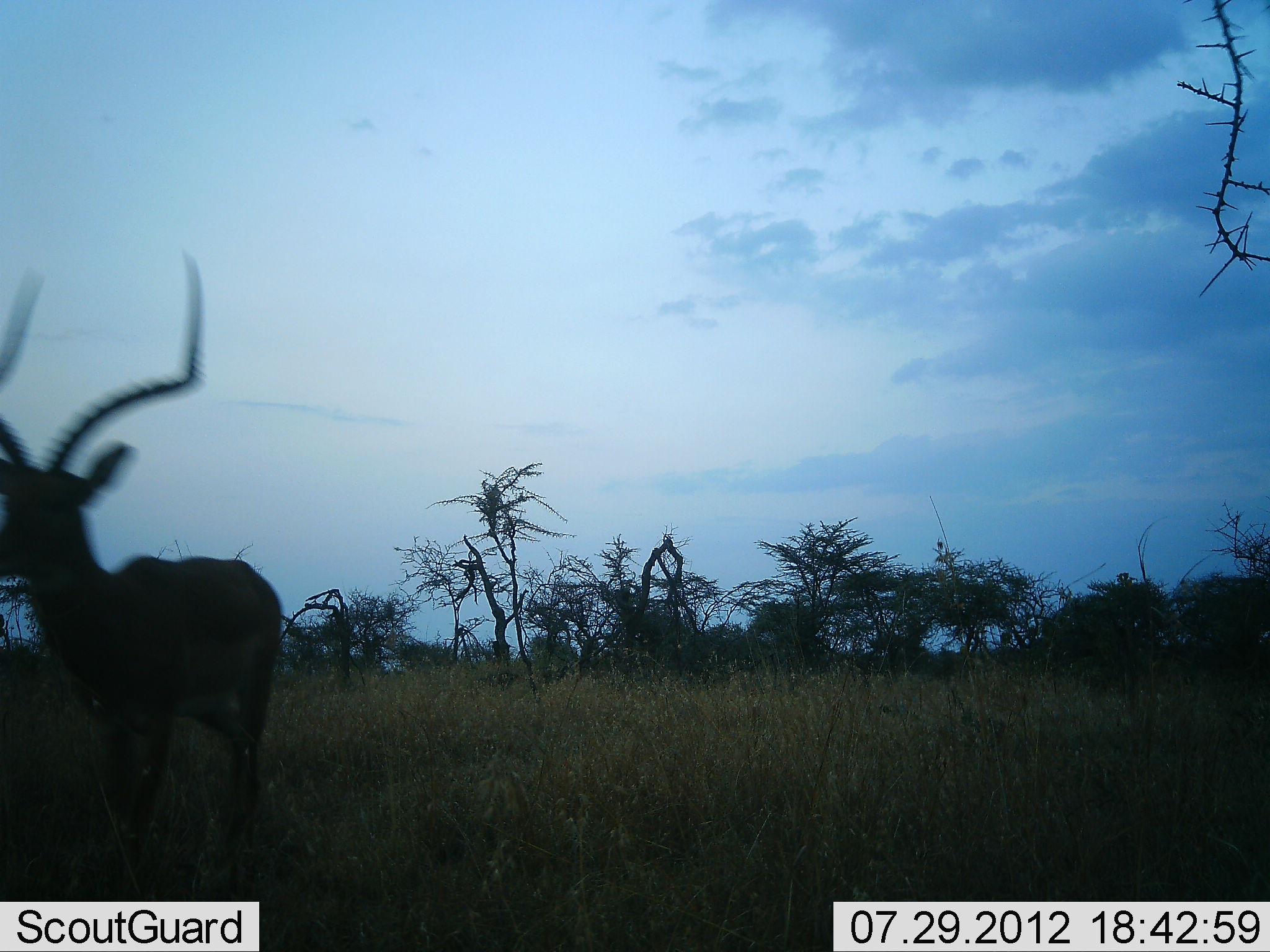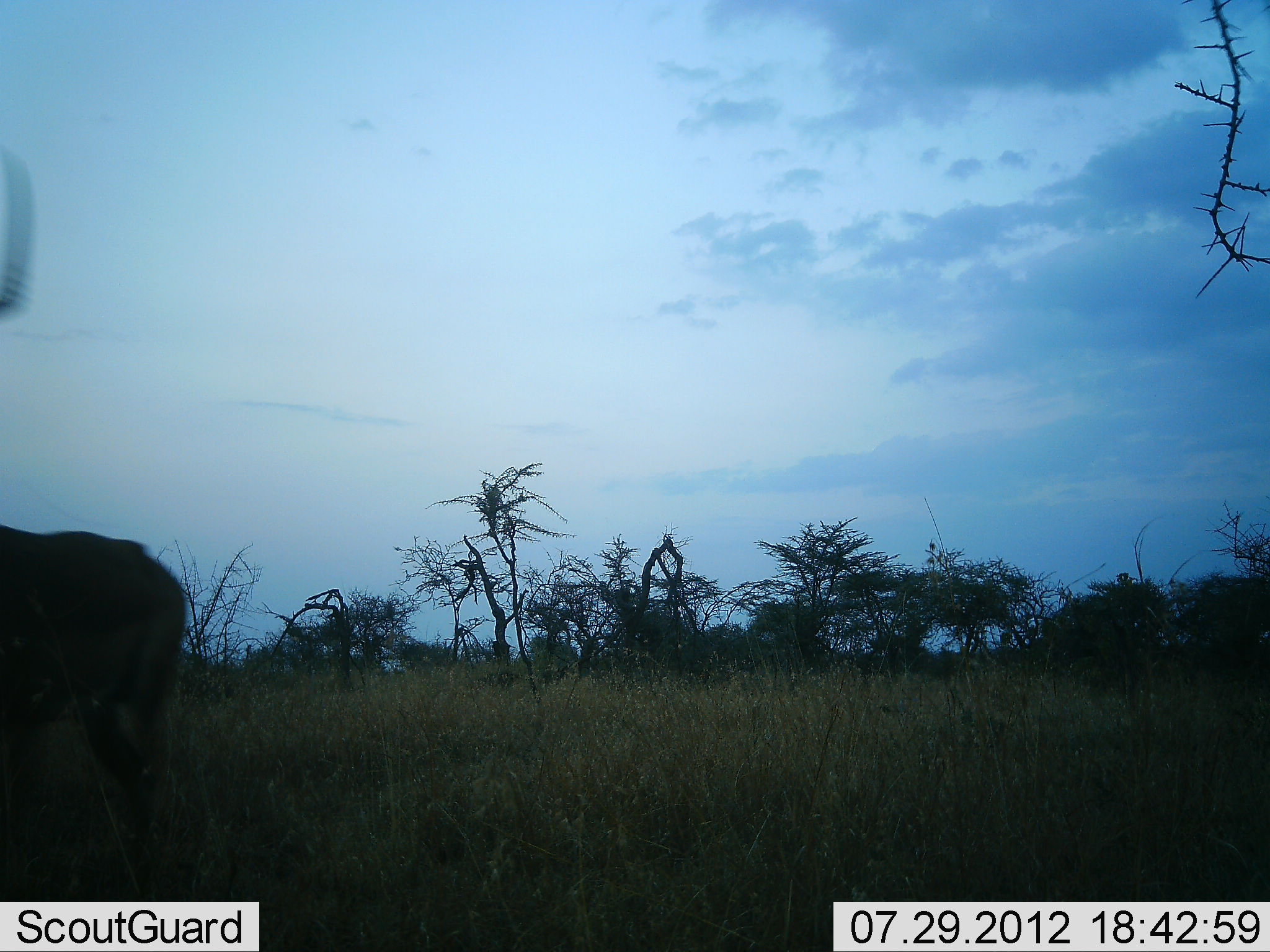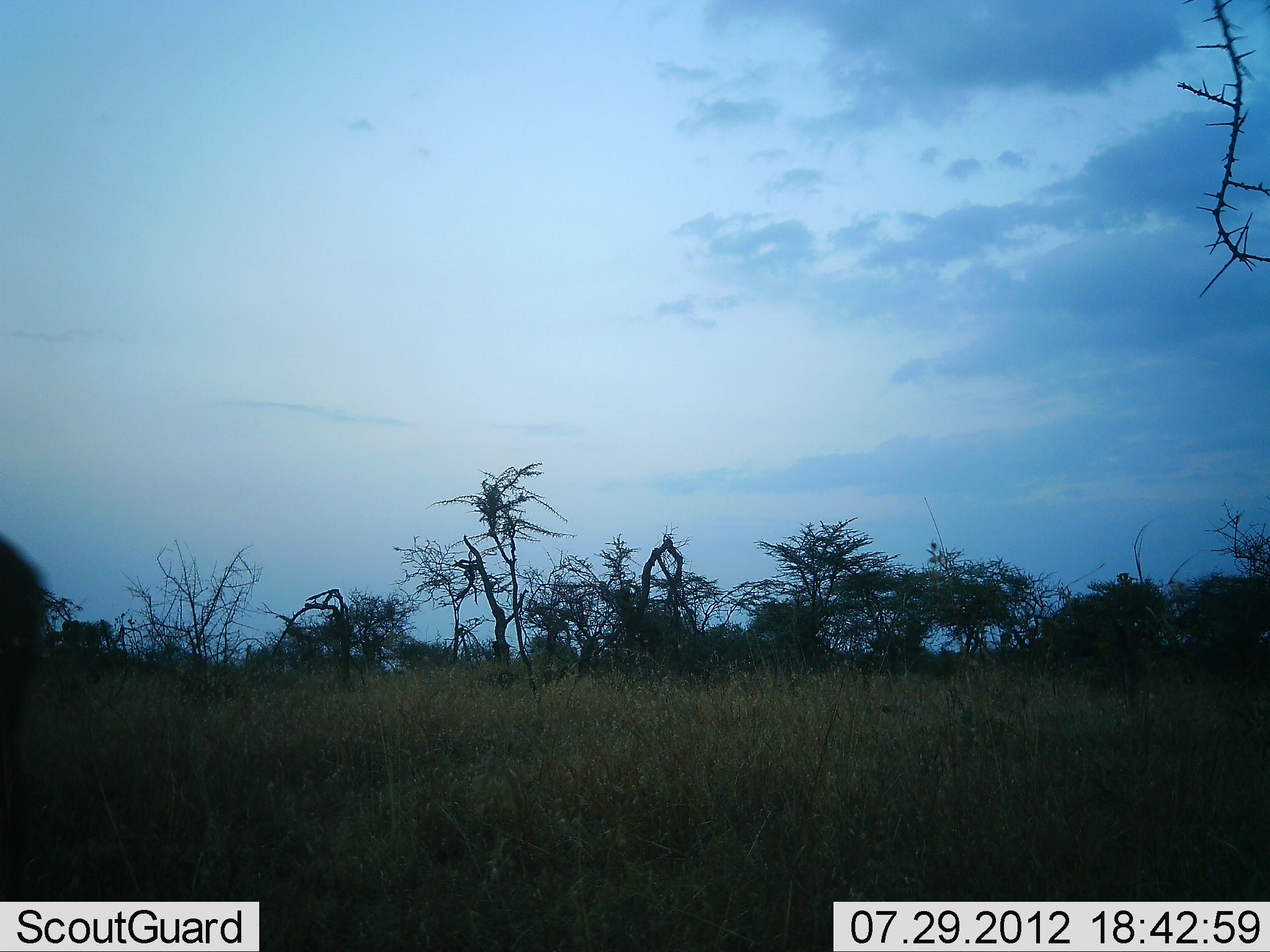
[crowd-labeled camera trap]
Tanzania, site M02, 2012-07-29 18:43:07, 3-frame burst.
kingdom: Animalia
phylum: Chordata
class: Mammalia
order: Artiodactyla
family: Bovidae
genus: Aepyceros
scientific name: Aepyceros melampus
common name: impala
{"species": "impala (Aepyceros melampus)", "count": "1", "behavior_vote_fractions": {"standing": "50%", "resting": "0%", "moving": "50%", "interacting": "0%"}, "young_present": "0%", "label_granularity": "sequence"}